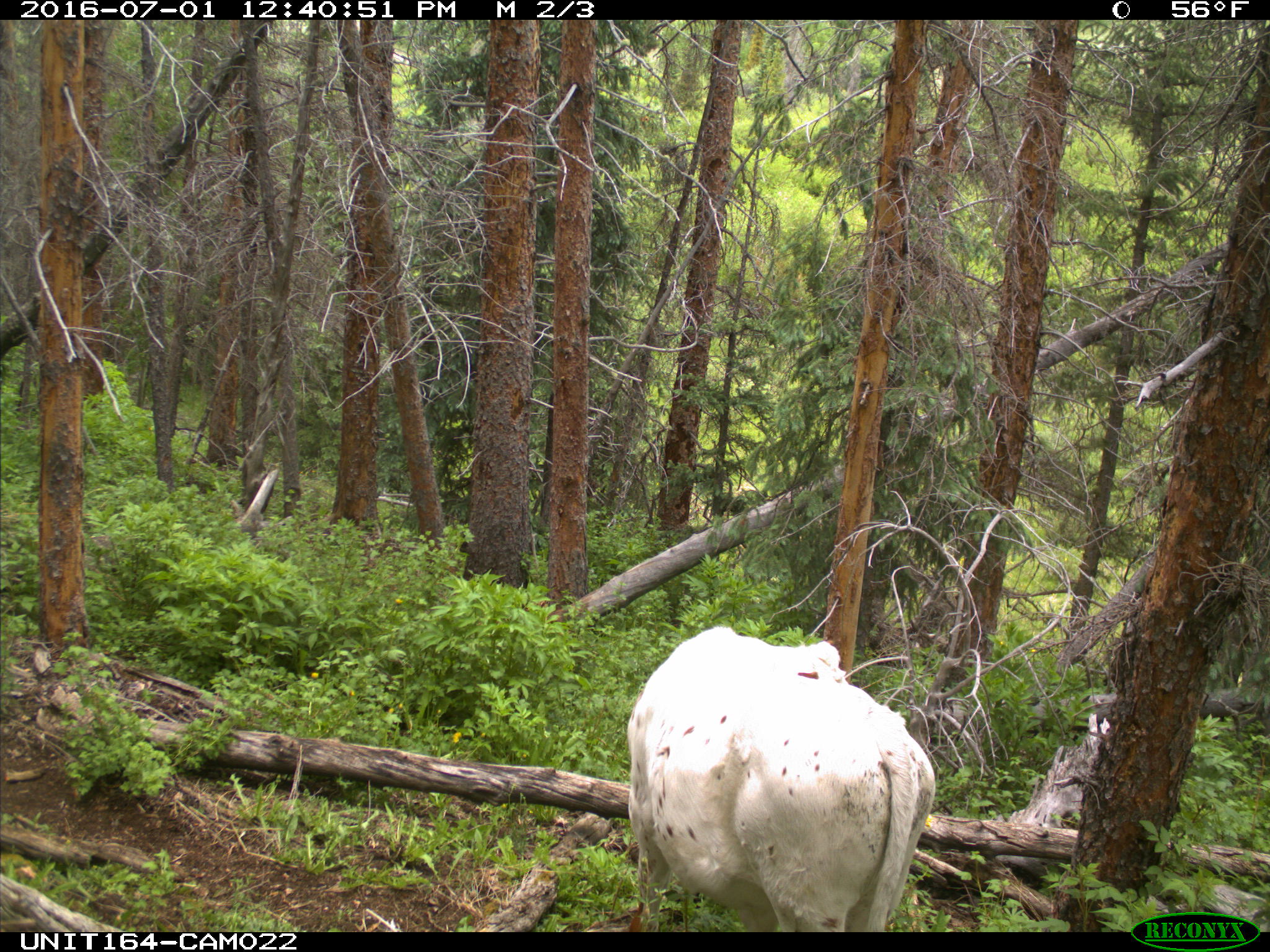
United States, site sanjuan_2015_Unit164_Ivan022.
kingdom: Animalia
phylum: Chordata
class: Mammalia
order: Artiodactyla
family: Bovidae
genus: Bos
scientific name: Bos taurus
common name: domestic cow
Bos taurus (domestic cow).